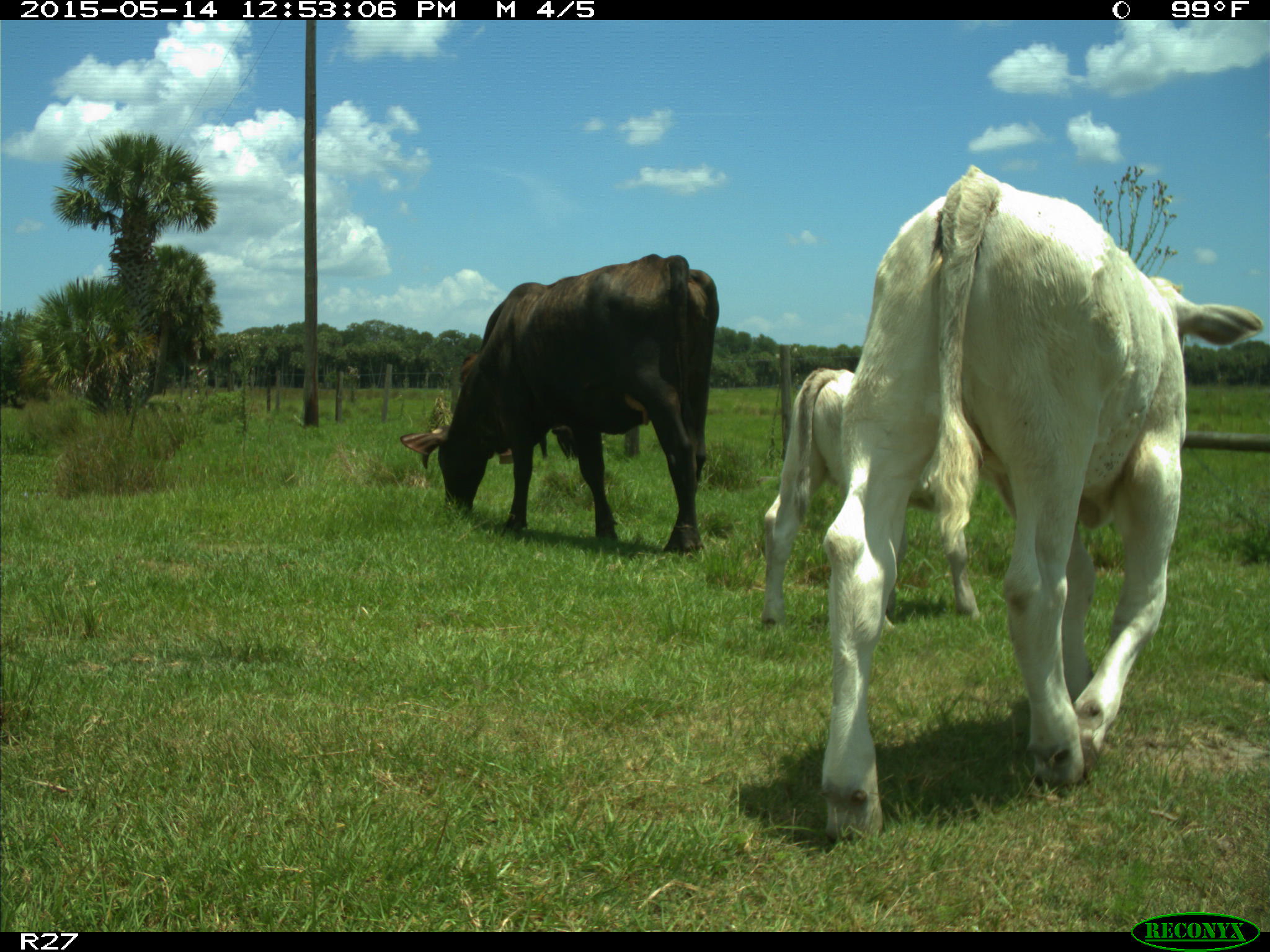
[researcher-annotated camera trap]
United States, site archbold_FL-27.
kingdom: Animalia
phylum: Chordata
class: Mammalia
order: Artiodactyla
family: Bovidae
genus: Bos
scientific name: Bos taurus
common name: domestic cow